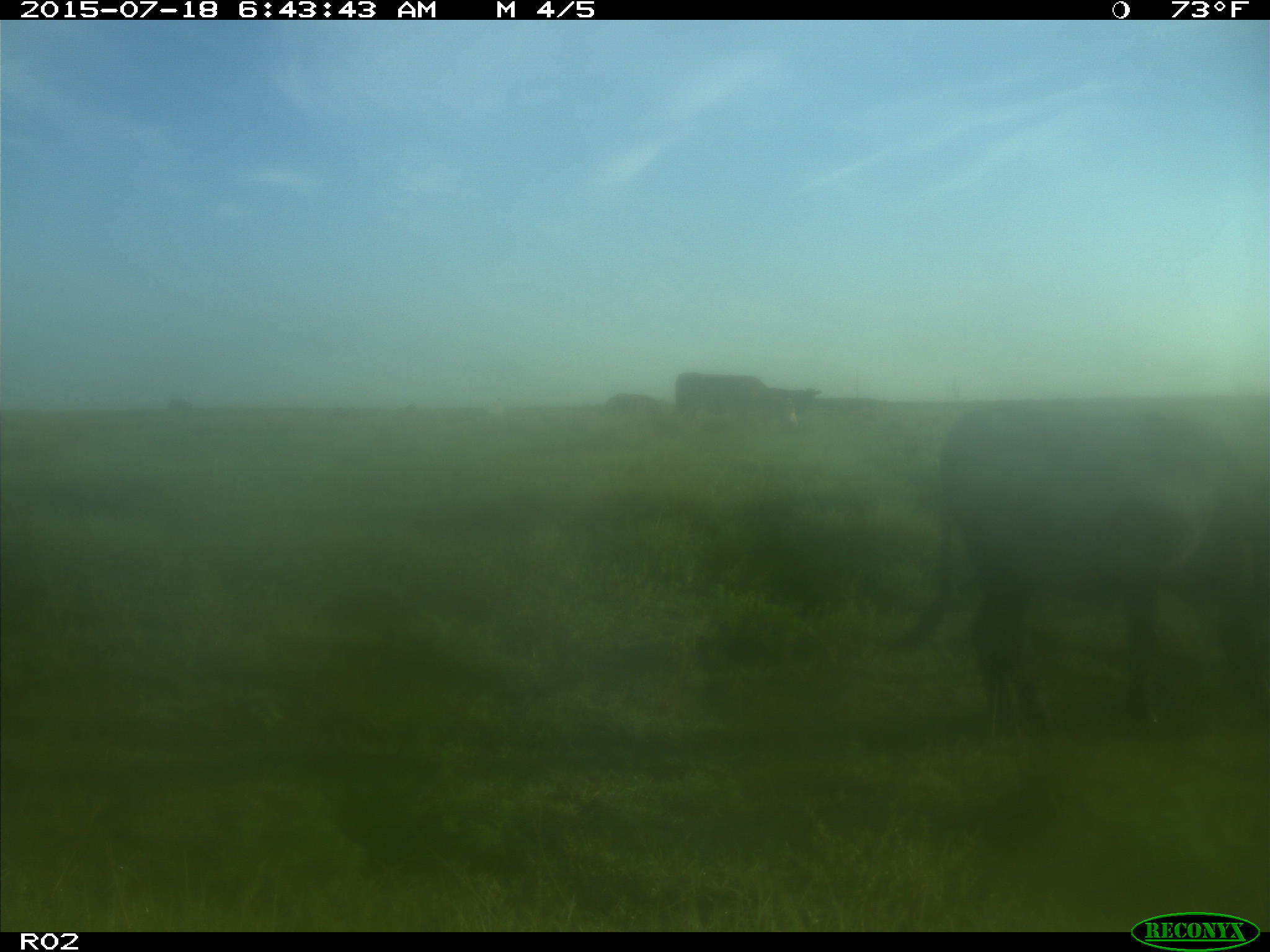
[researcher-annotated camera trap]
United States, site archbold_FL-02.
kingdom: Animalia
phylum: Chordata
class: Mammalia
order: Artiodactyla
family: Bovidae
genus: Bos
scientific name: Bos taurus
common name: domestic cow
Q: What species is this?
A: Bos taurus (domestic cow).